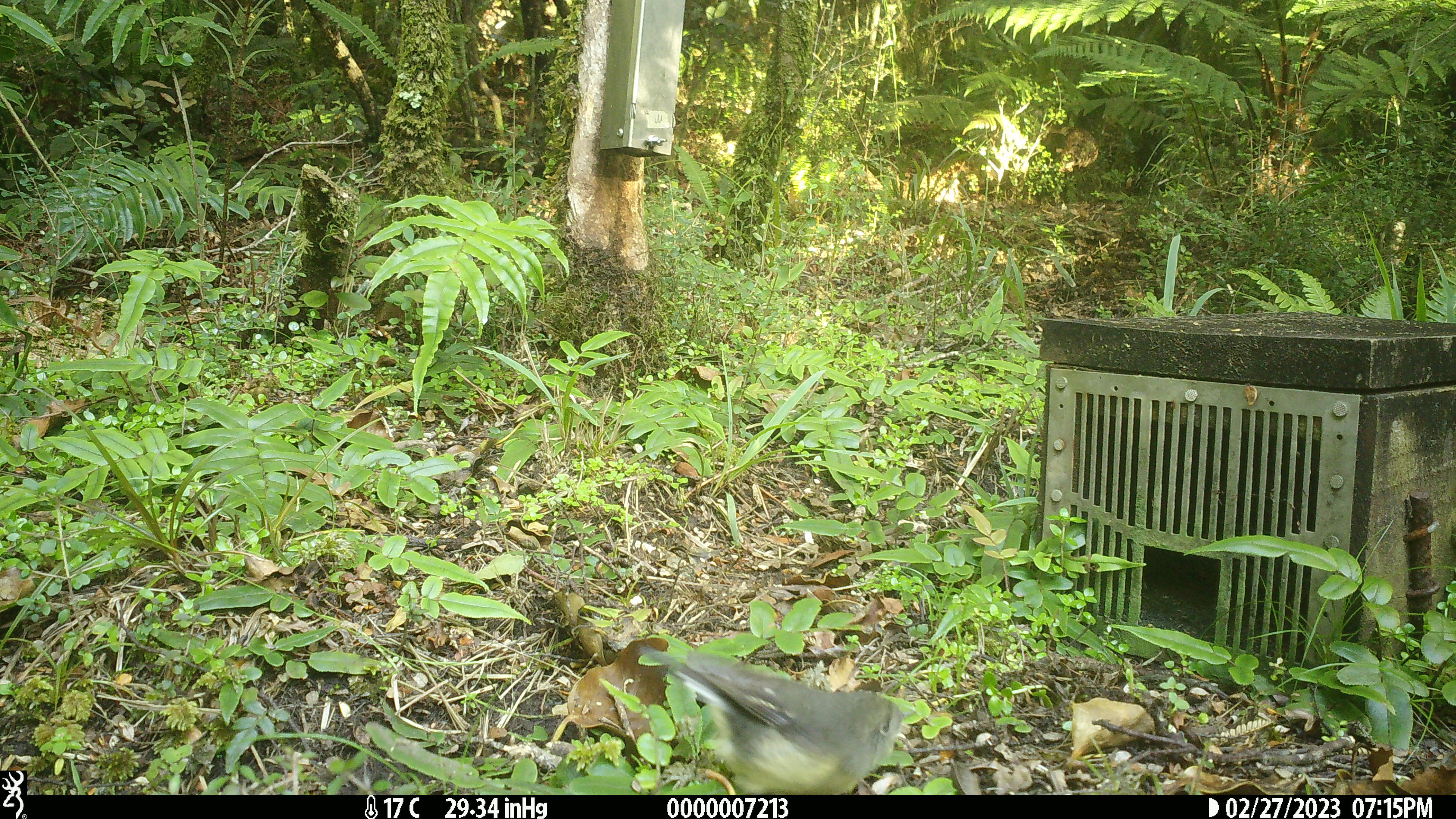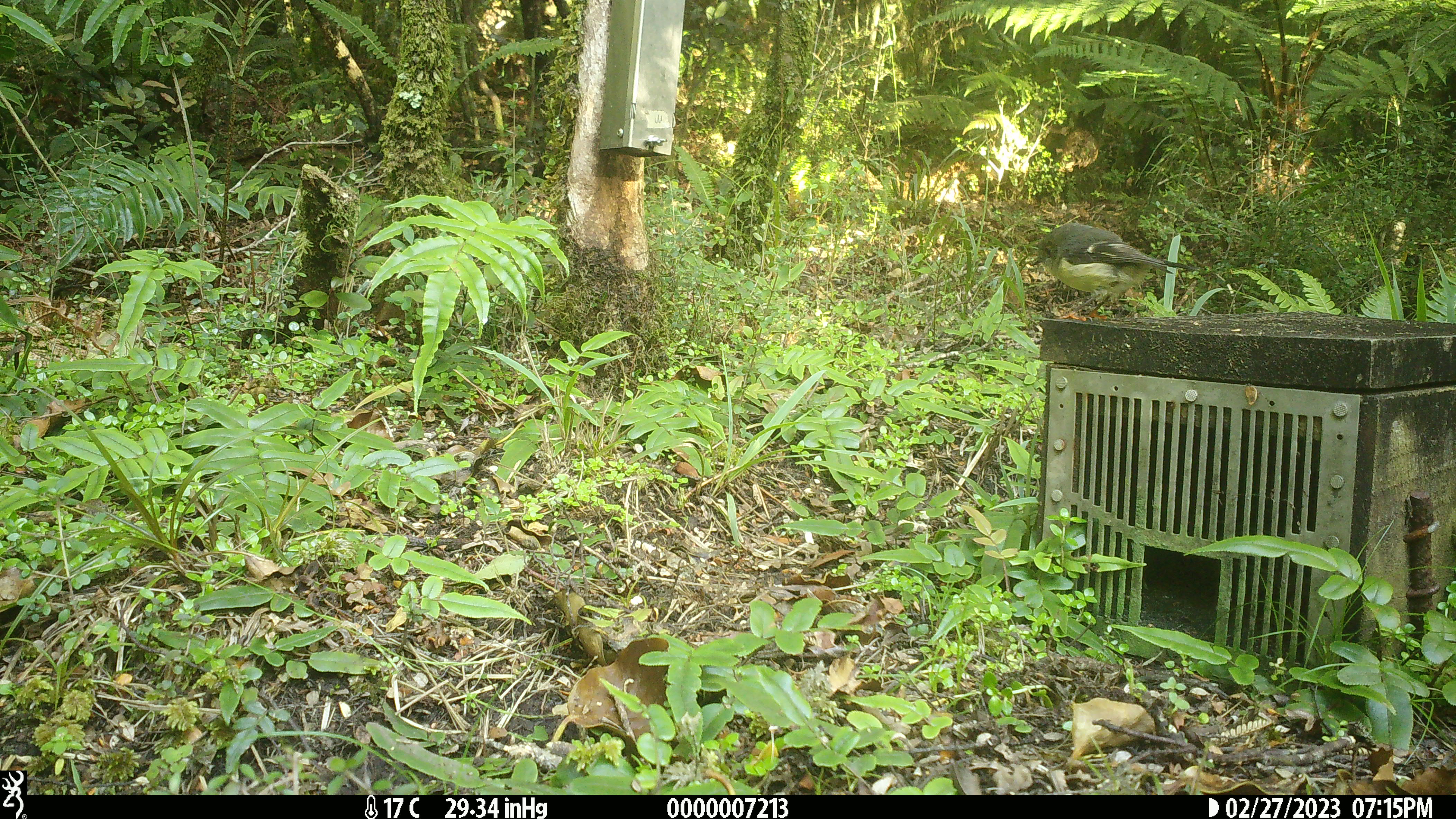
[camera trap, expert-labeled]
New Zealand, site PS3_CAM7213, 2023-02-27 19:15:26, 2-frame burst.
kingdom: Animalia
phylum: Chordata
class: Aves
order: Passeriformes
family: Petroicidae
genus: Petroica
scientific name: Petroica macrocephala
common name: tomtit